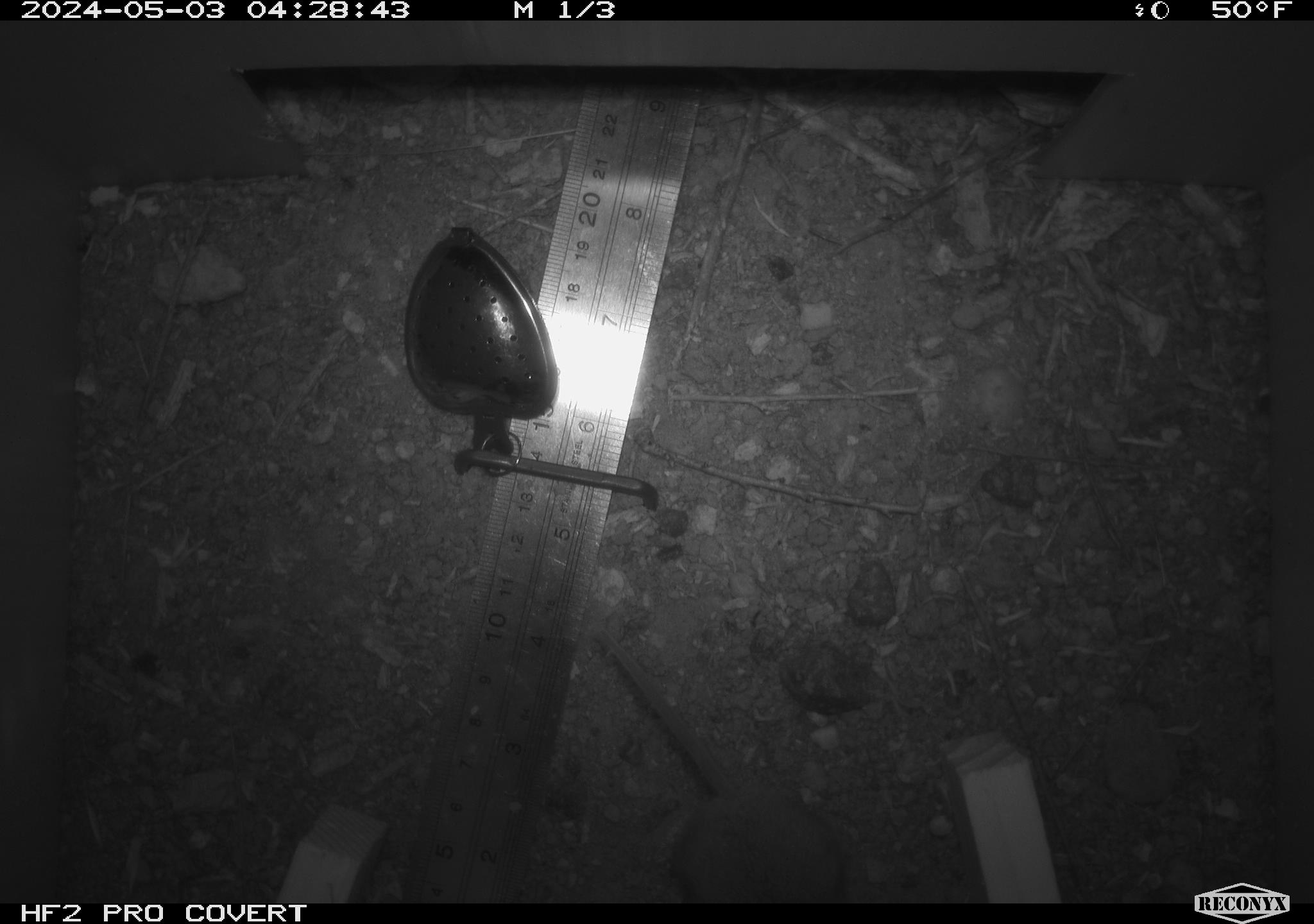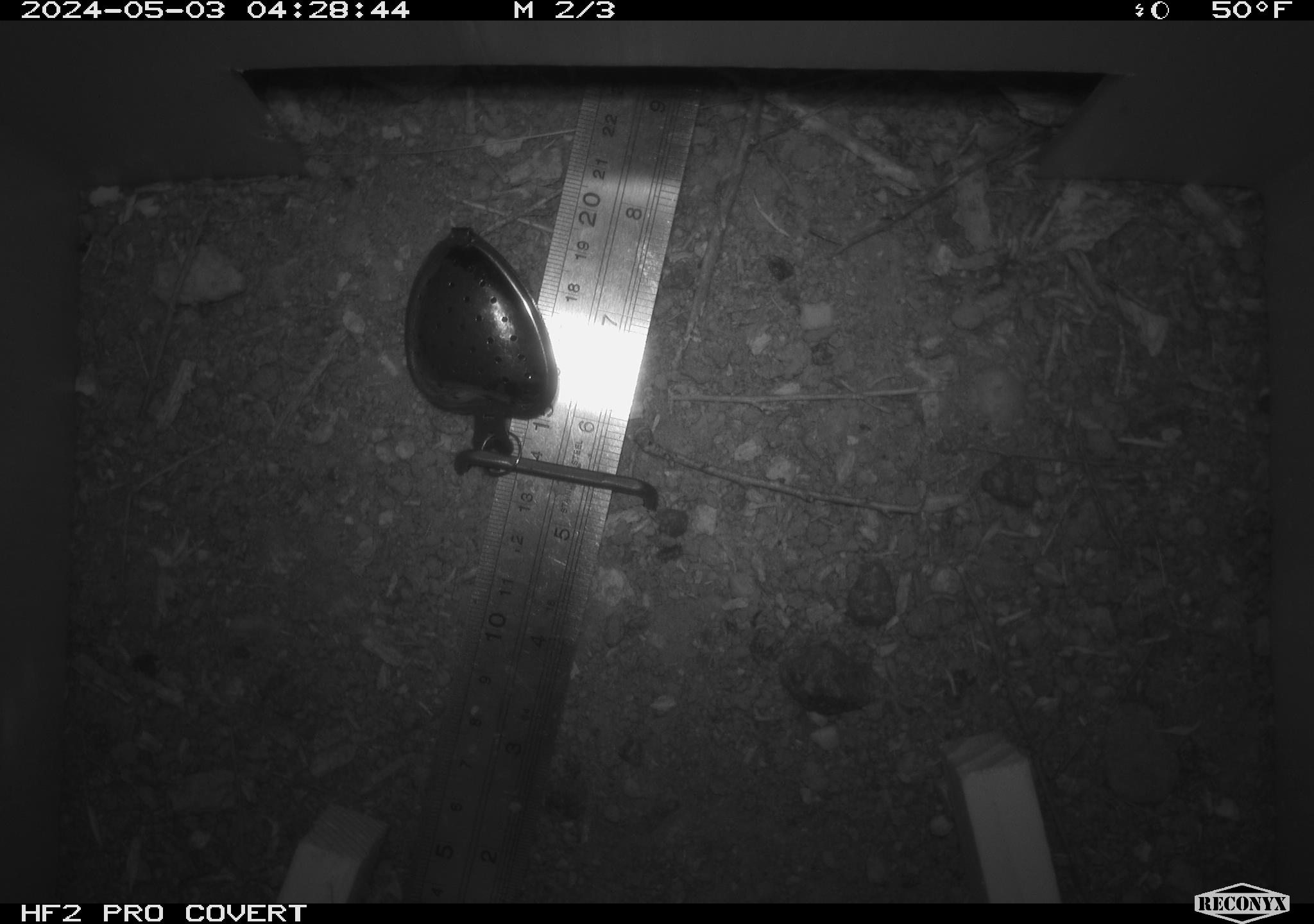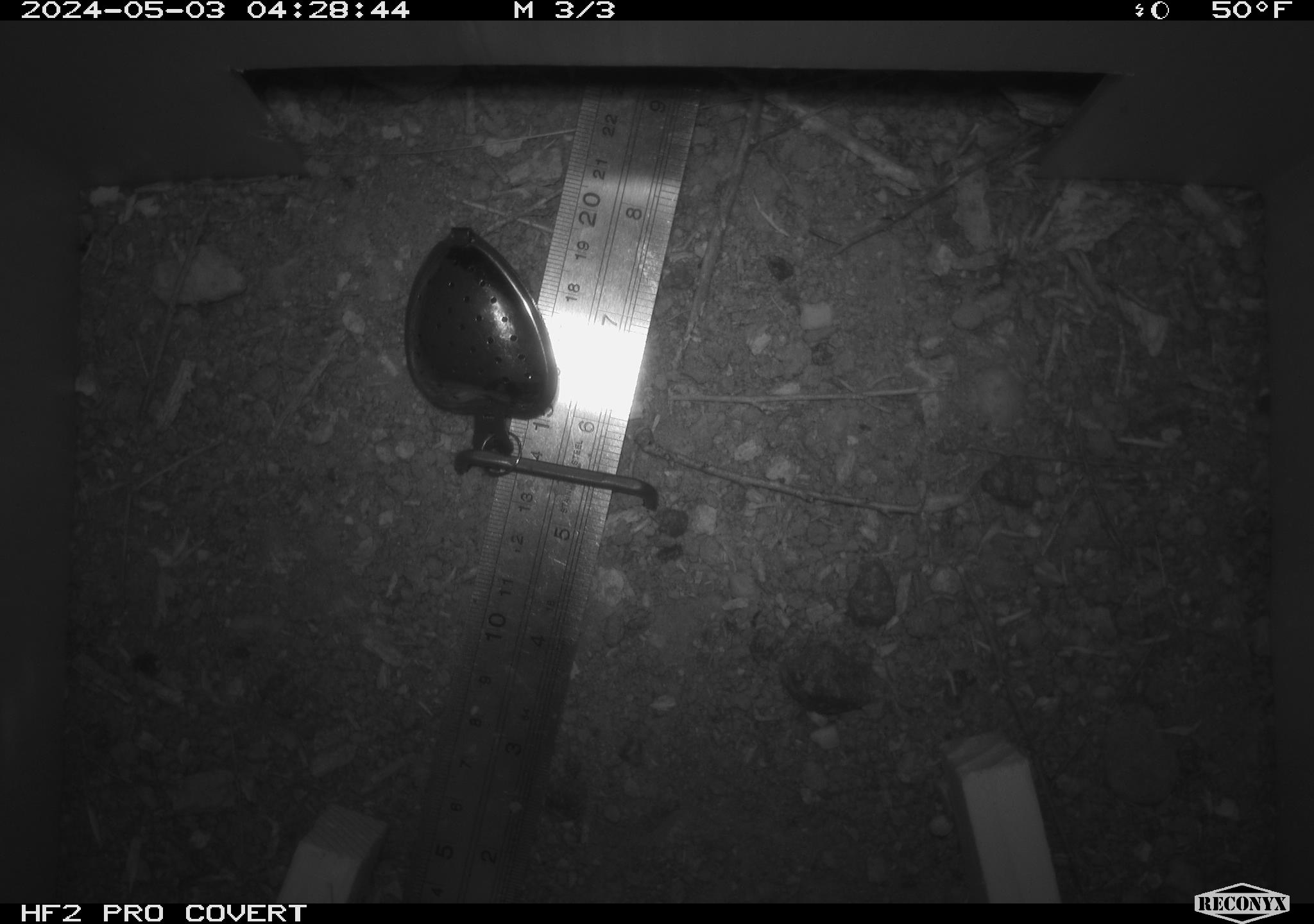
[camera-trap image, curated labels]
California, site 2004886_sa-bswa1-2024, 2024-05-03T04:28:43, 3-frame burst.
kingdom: Animalia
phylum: Chordata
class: Mammalia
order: Rodentia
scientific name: Rodentia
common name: mouse species